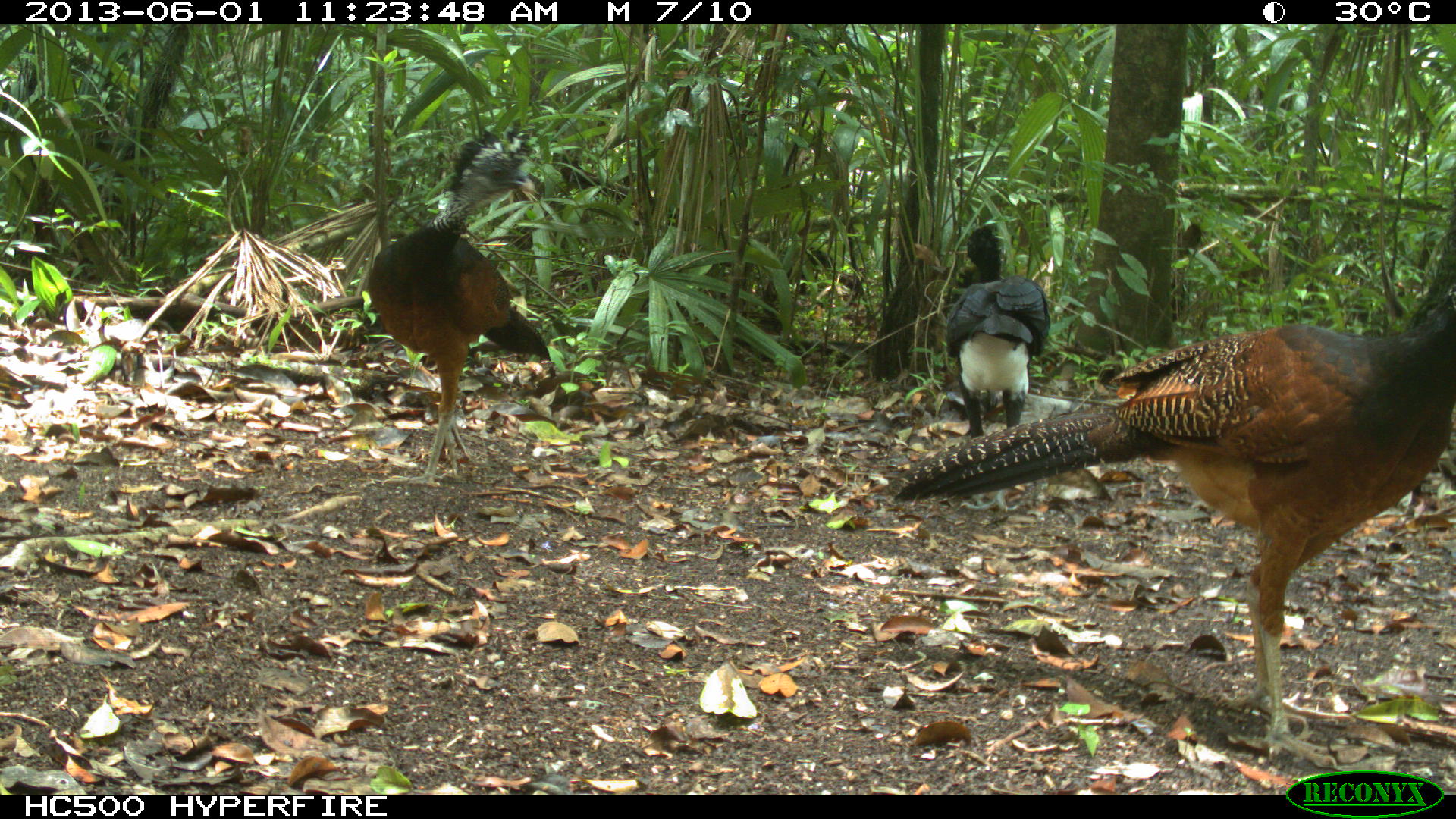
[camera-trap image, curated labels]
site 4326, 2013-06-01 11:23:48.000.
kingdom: Animalia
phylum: Chordata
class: Aves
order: Galliformes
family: Cracidae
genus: Crax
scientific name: Crax rubra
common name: great curassow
Crax rubra (great curassow), count 4.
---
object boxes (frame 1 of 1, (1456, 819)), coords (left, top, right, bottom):
crax rubra: (869, 287, 1456, 769); (367, 128, 551, 488); (943, 225, 1049, 511)